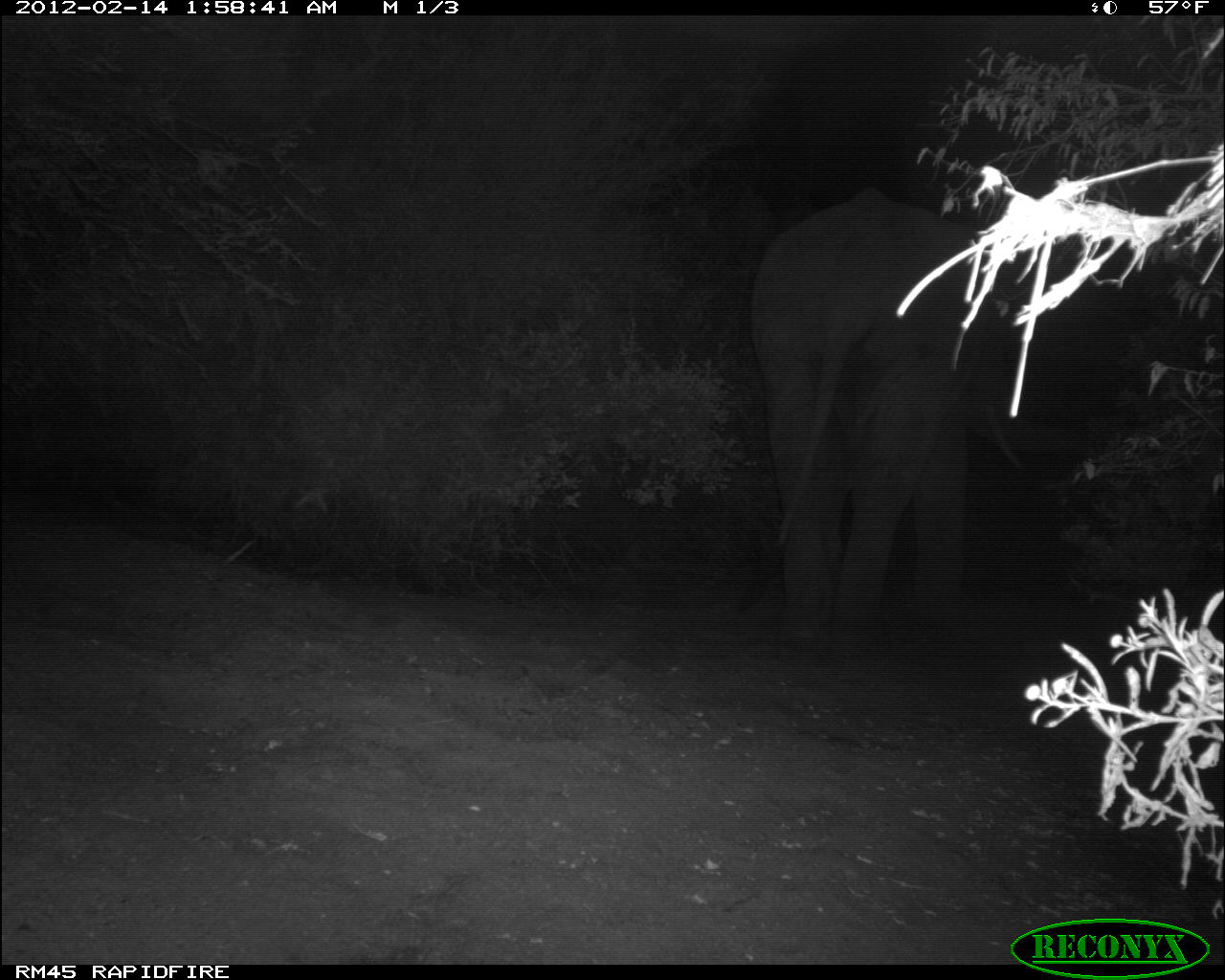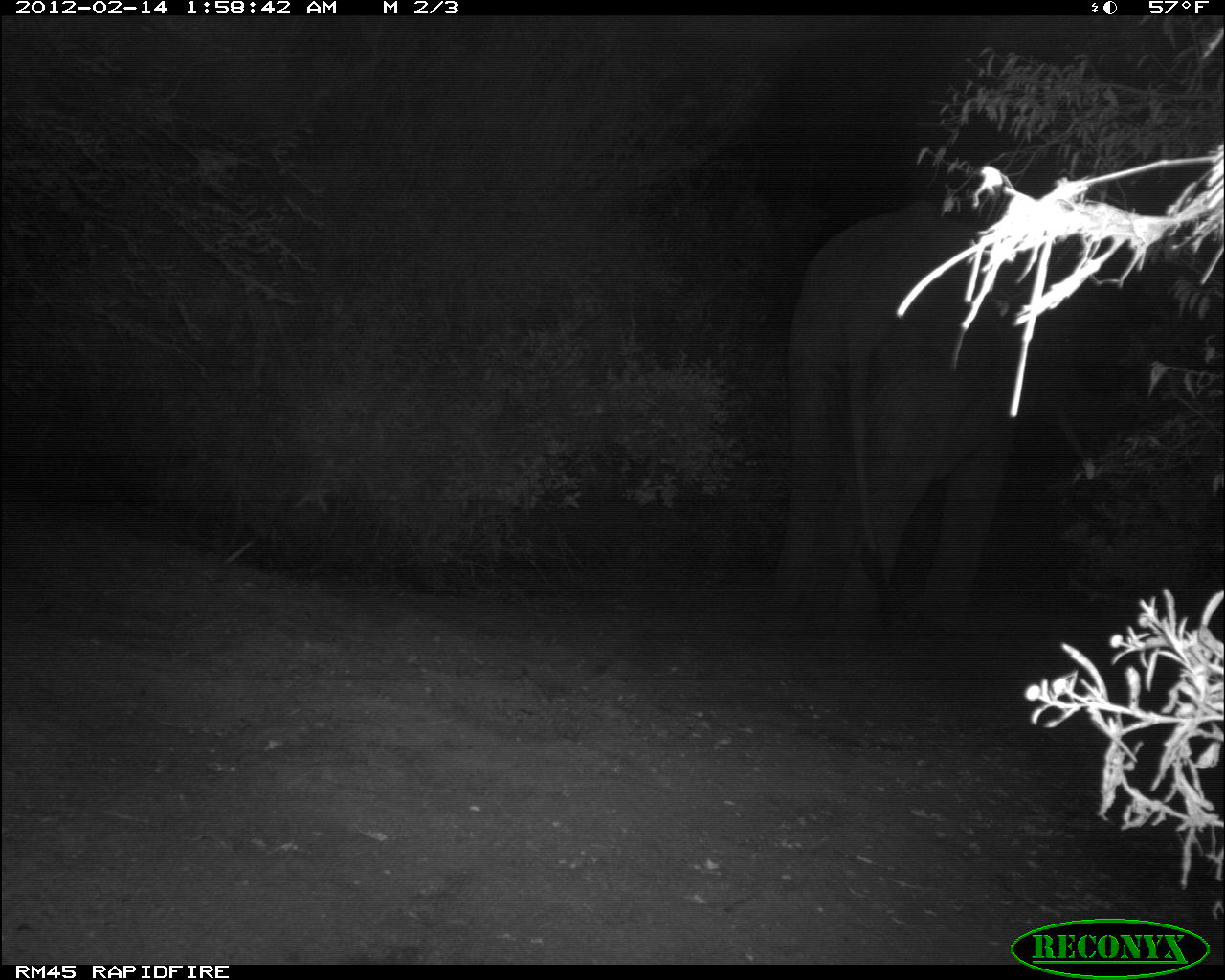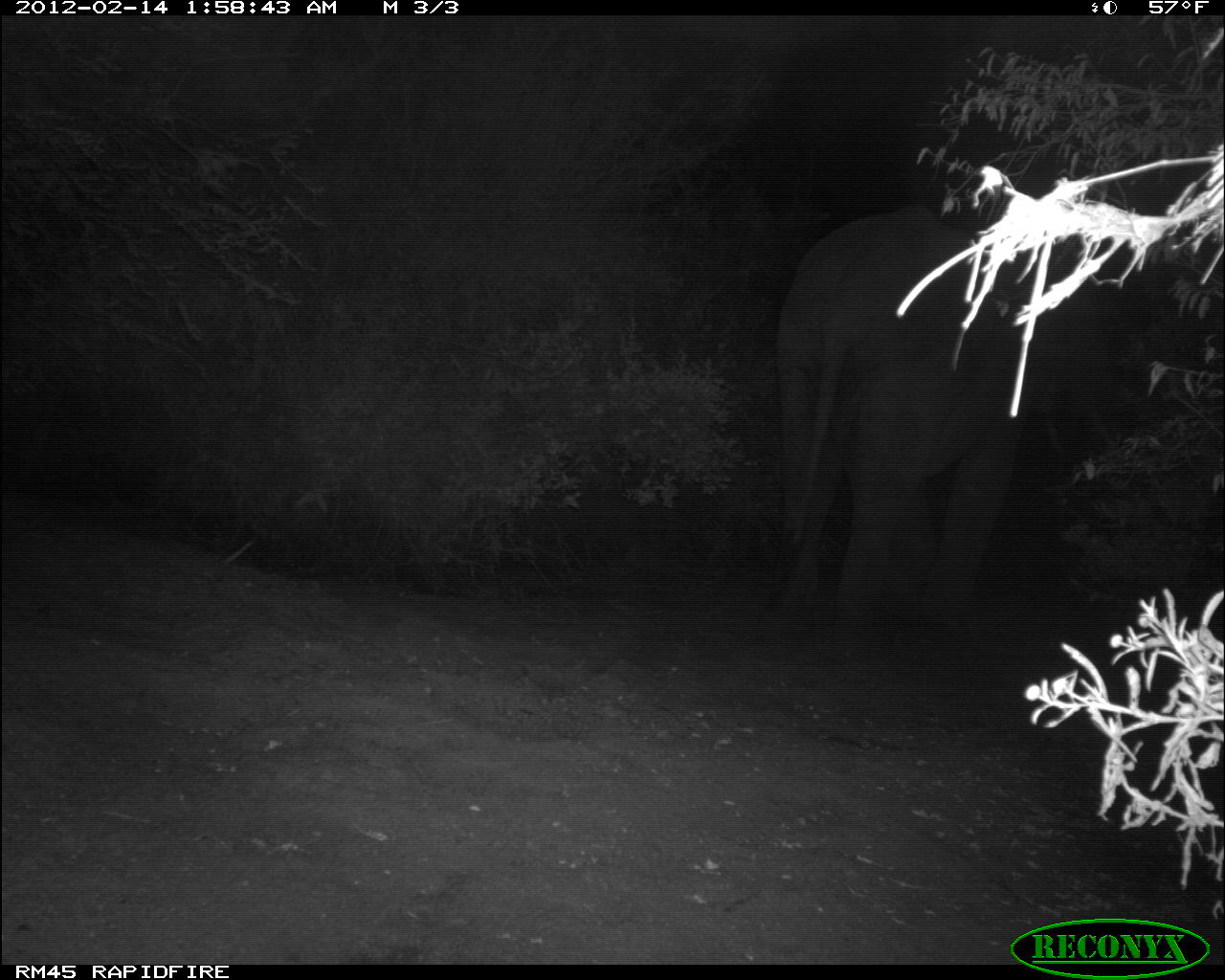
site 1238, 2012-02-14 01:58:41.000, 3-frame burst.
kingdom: Animalia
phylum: Chordata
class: Mammalia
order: Proboscidea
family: Elephantidae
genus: Loxodonta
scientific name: Loxodonta africana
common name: african bush elephant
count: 1